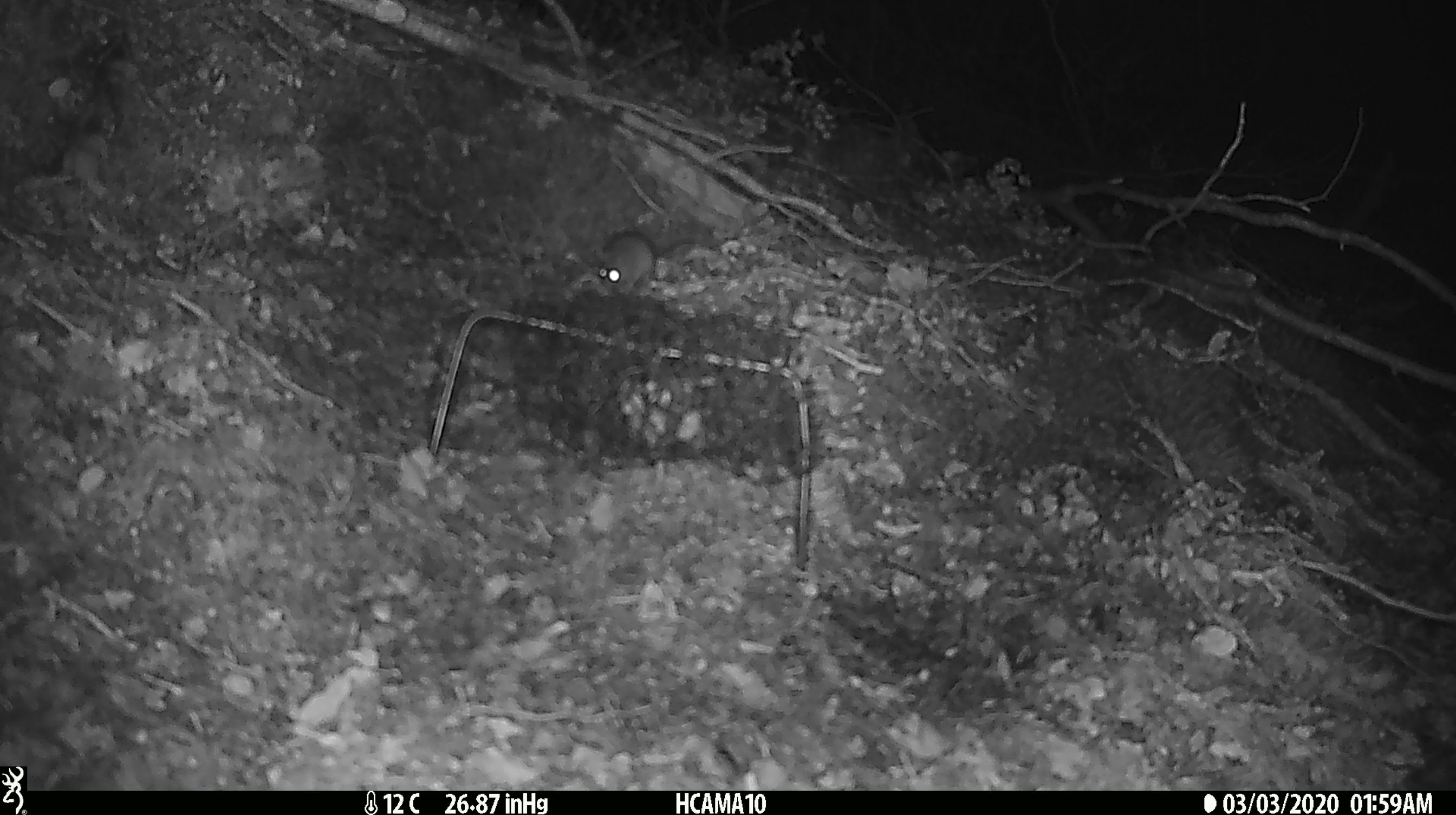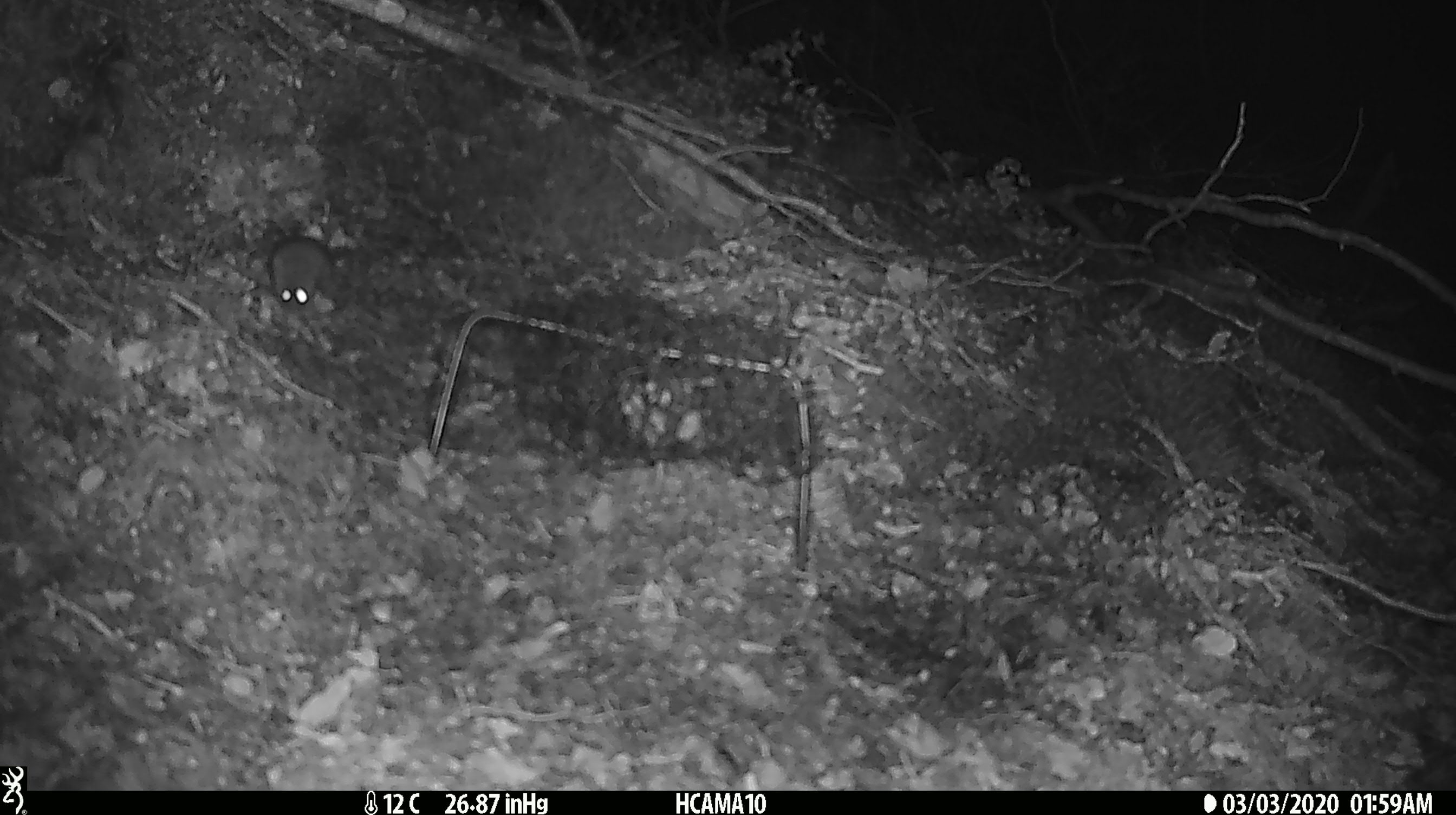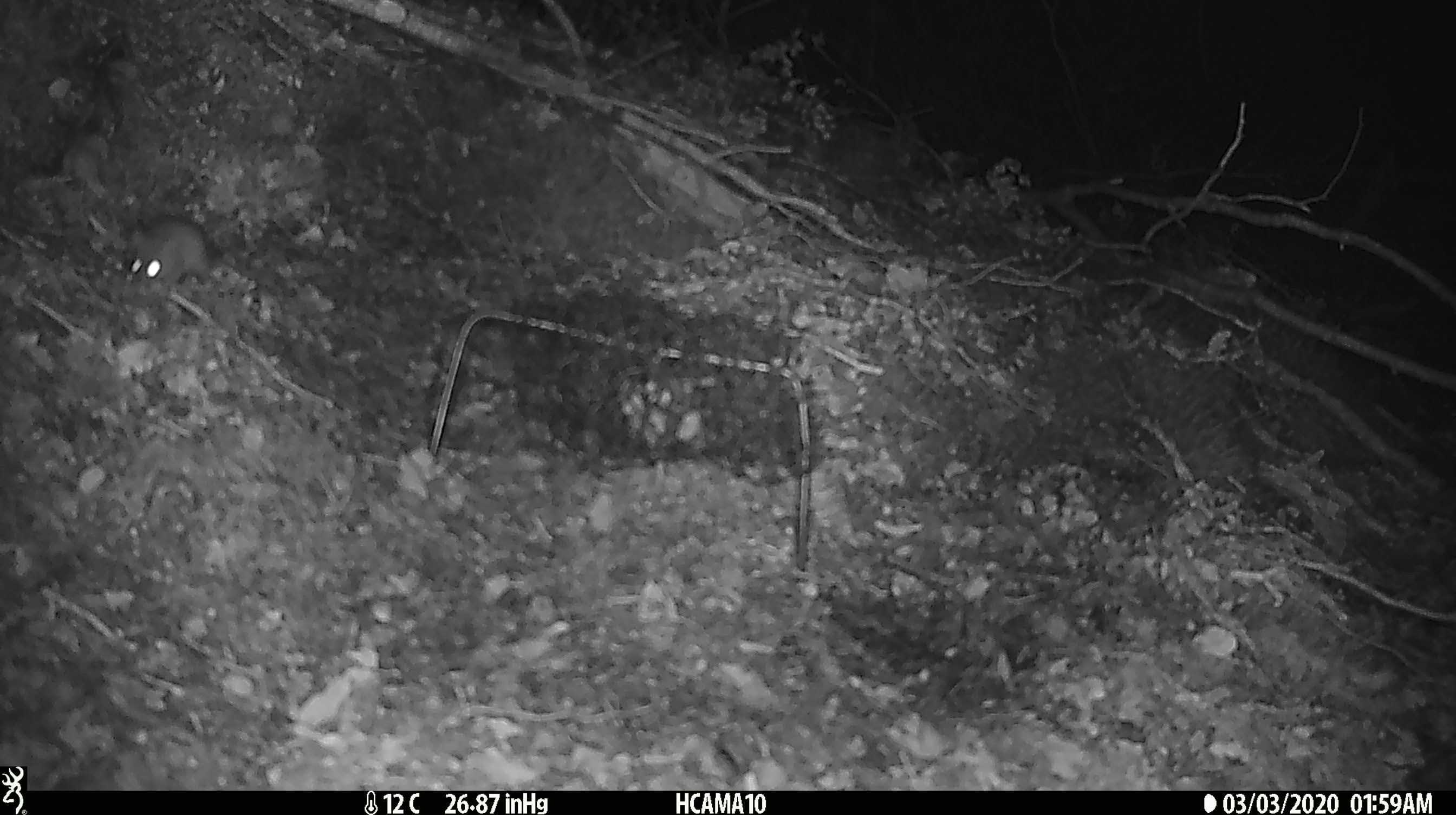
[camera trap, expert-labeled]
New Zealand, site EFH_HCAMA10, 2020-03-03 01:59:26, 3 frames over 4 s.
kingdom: Animalia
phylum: Chordata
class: Mammalia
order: Rodentia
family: Muridae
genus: Mus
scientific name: Mus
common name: mouse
Mouse (Mus).